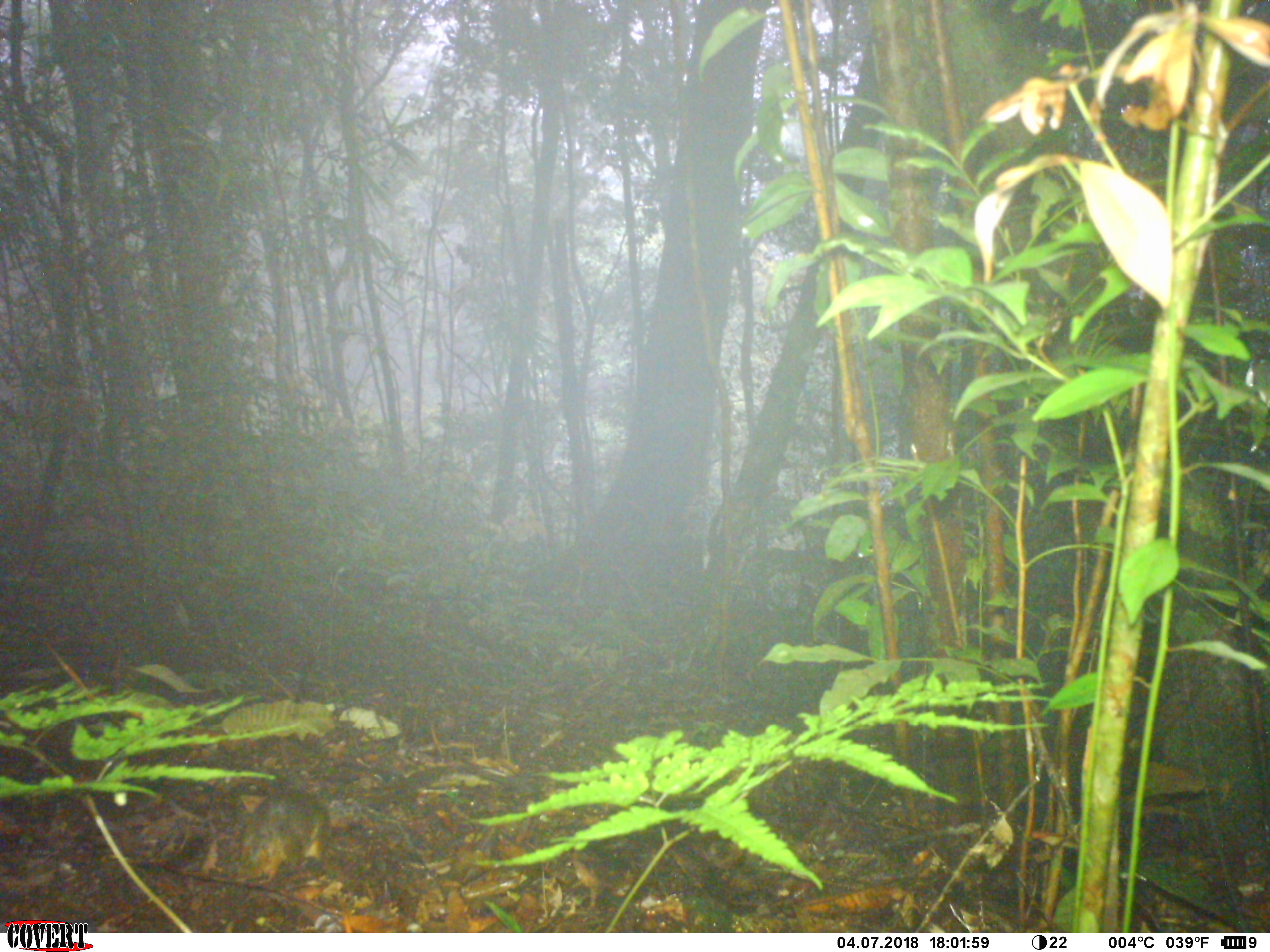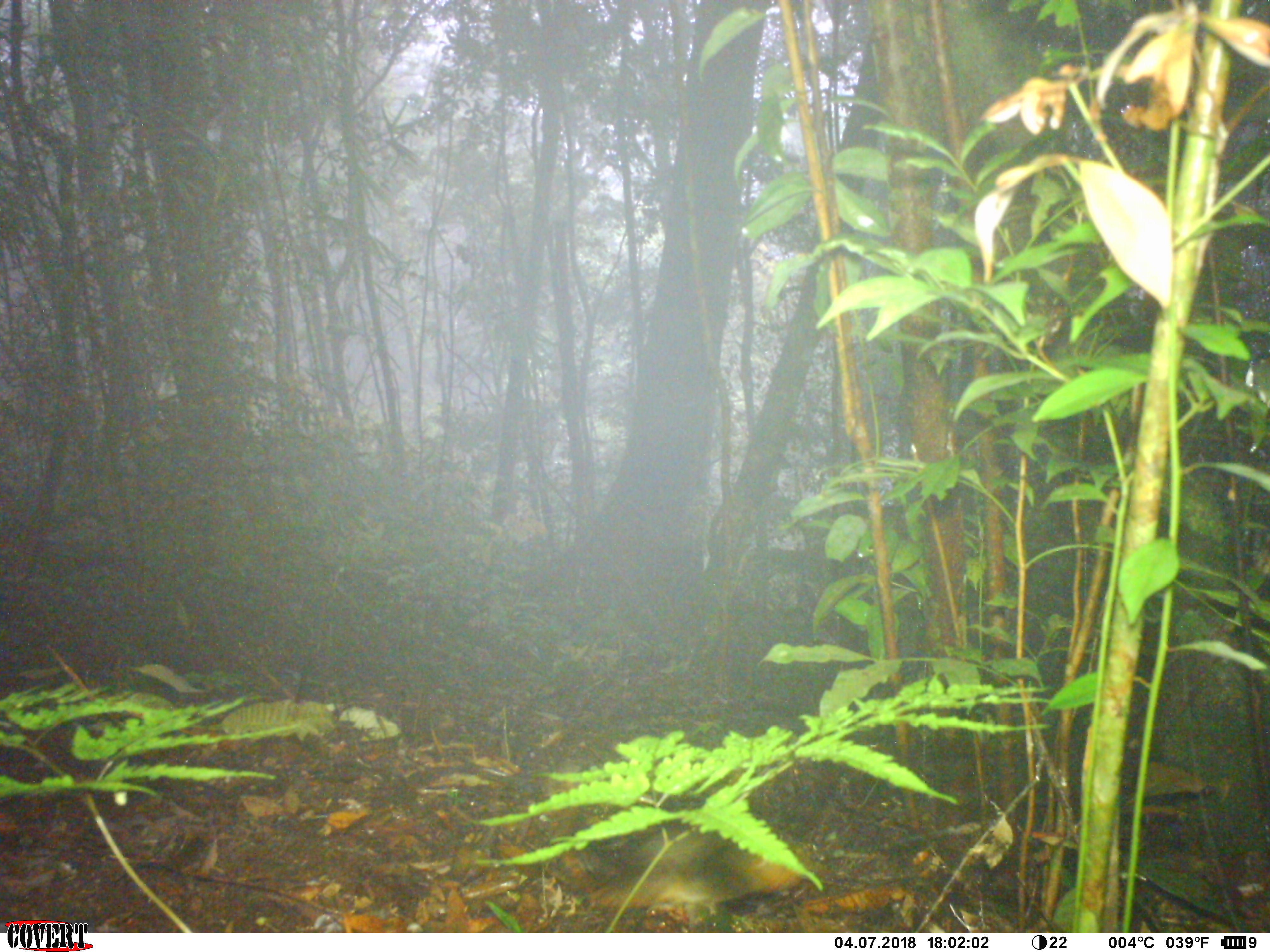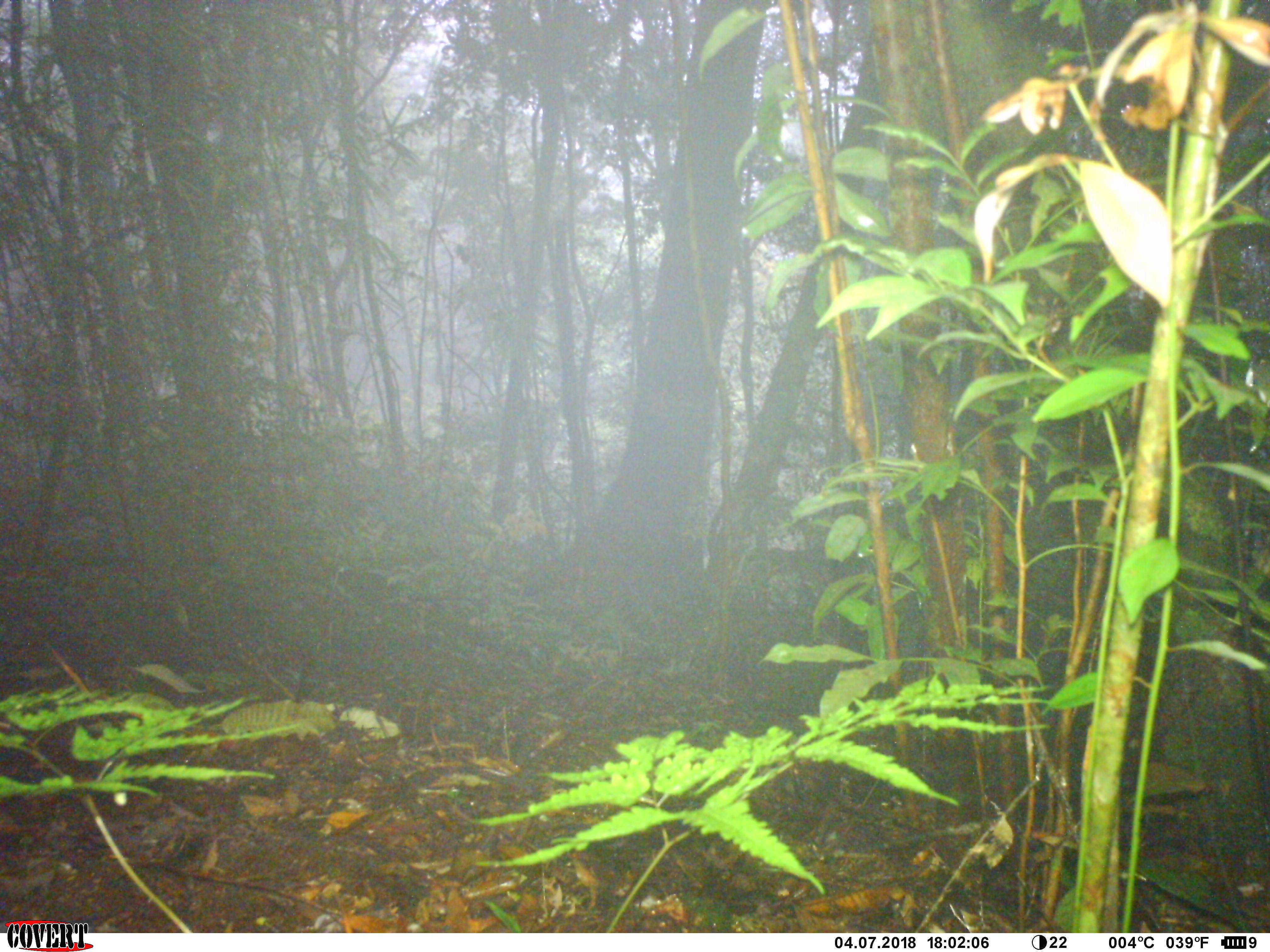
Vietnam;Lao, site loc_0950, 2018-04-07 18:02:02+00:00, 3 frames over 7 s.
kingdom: Animalia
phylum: Chordata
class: Mammalia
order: Rodentia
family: Sciuridae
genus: Dremomys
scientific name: Dremomys rufigenis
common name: red-cheeked squirrel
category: red cheeked squirrel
Red cheeked squirrel (red-cheeked squirrel) (Dremomys rufigenis). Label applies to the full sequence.